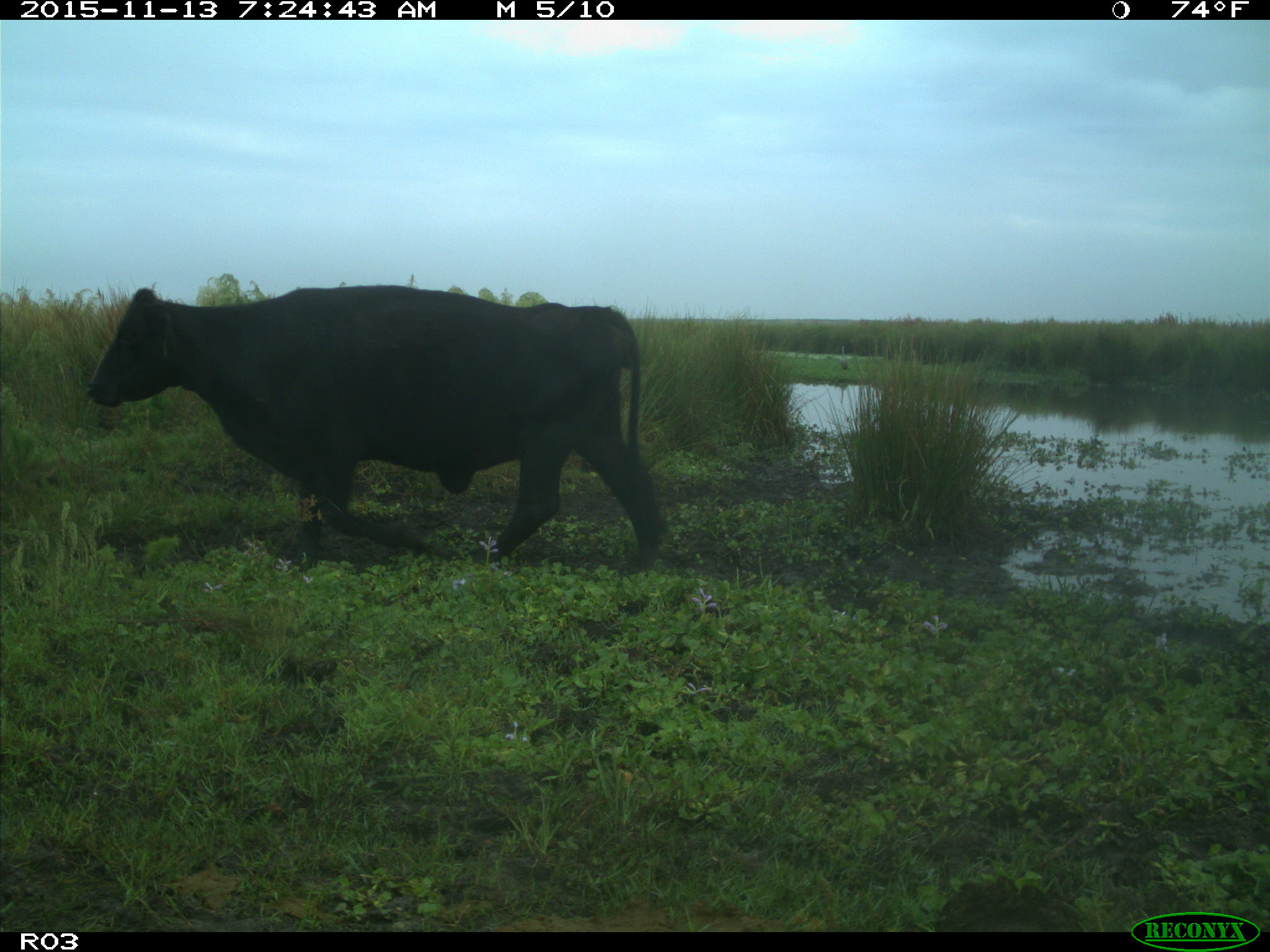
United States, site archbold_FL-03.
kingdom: Animalia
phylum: Chordata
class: Mammalia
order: Artiodactyla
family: Bovidae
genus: Bos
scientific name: Bos taurus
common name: domestic cow